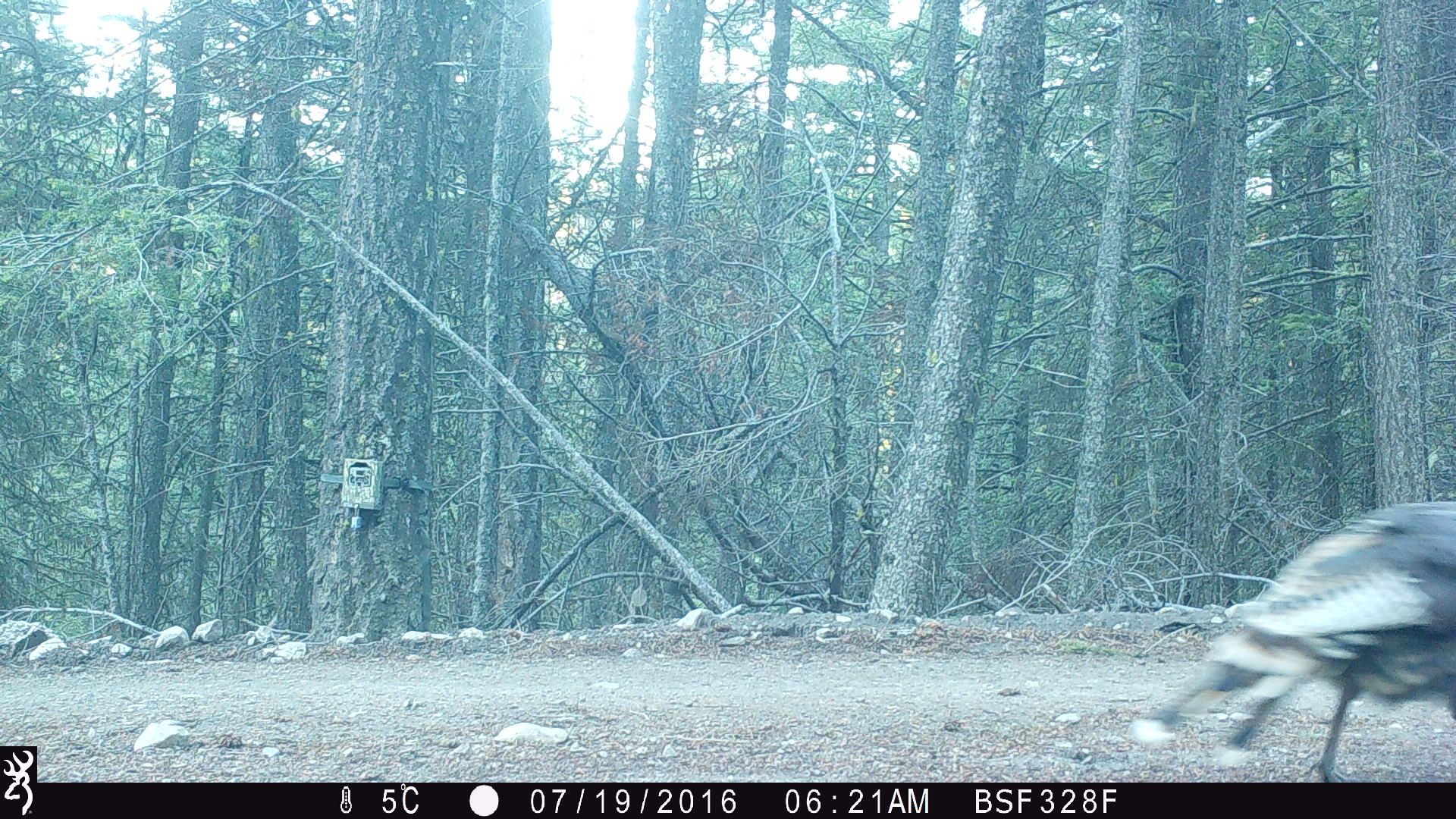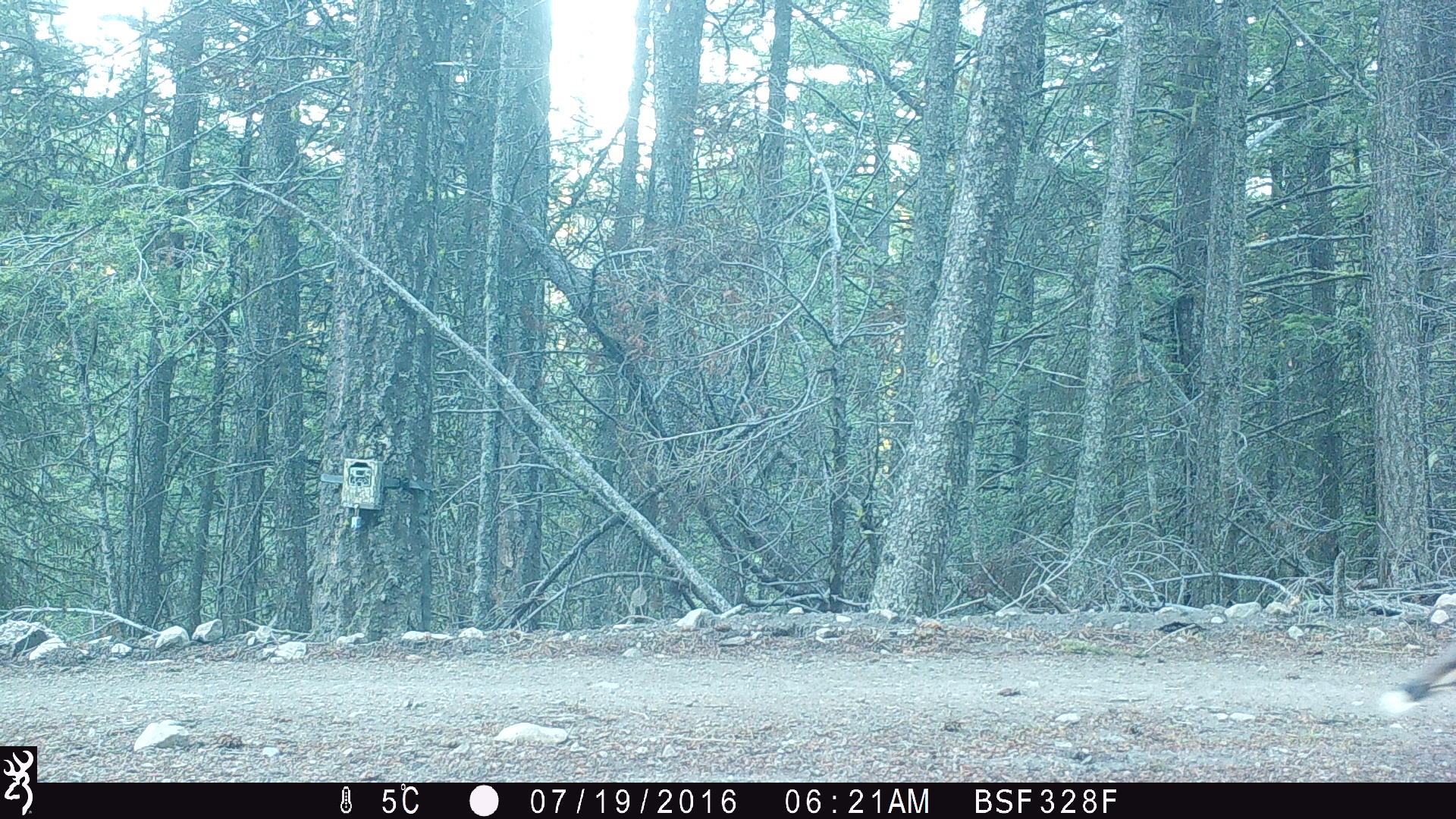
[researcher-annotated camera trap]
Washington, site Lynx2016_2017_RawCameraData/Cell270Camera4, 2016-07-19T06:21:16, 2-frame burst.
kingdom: Animalia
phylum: Chordata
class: Aves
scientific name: Aves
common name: birds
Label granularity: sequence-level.